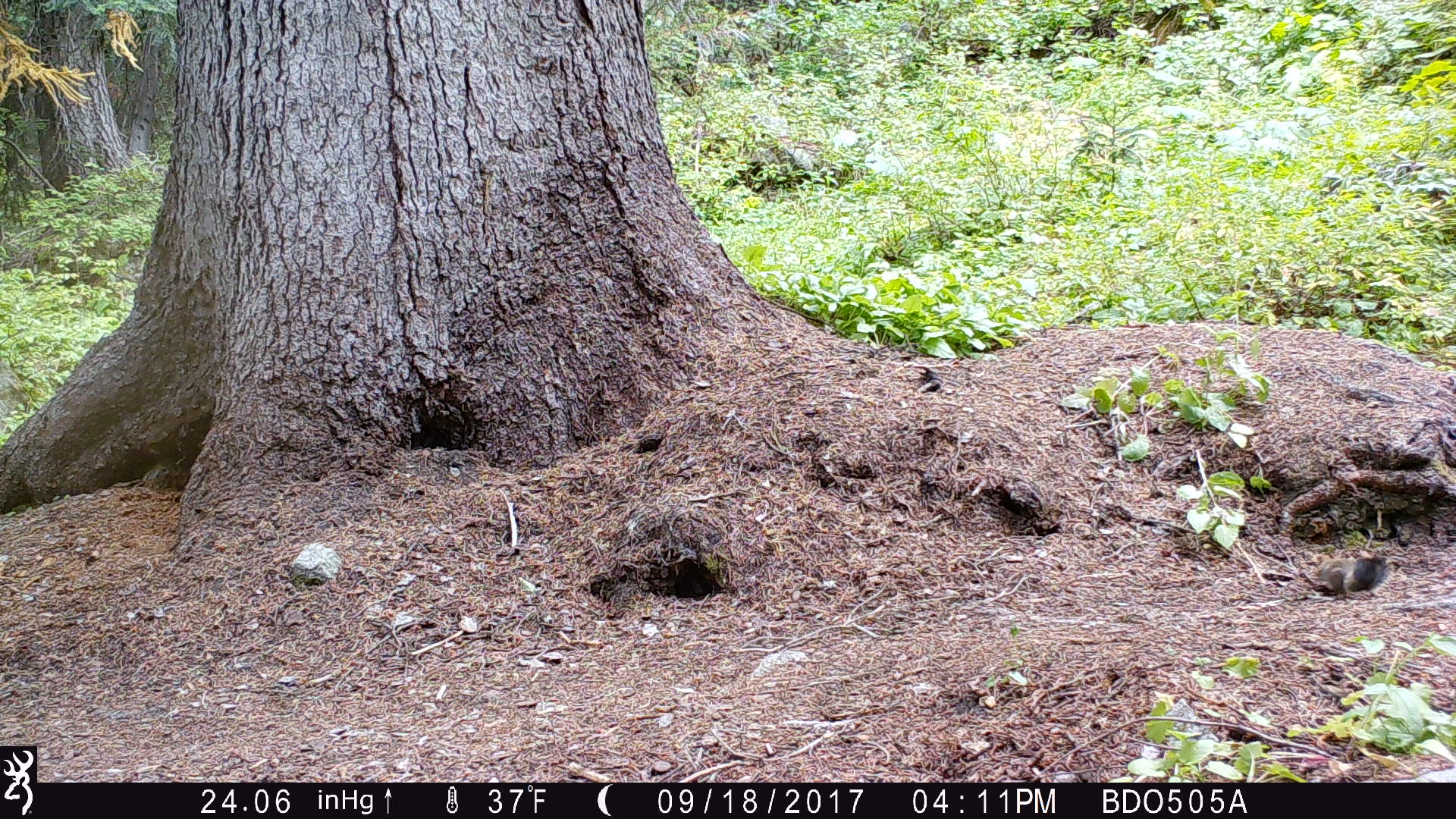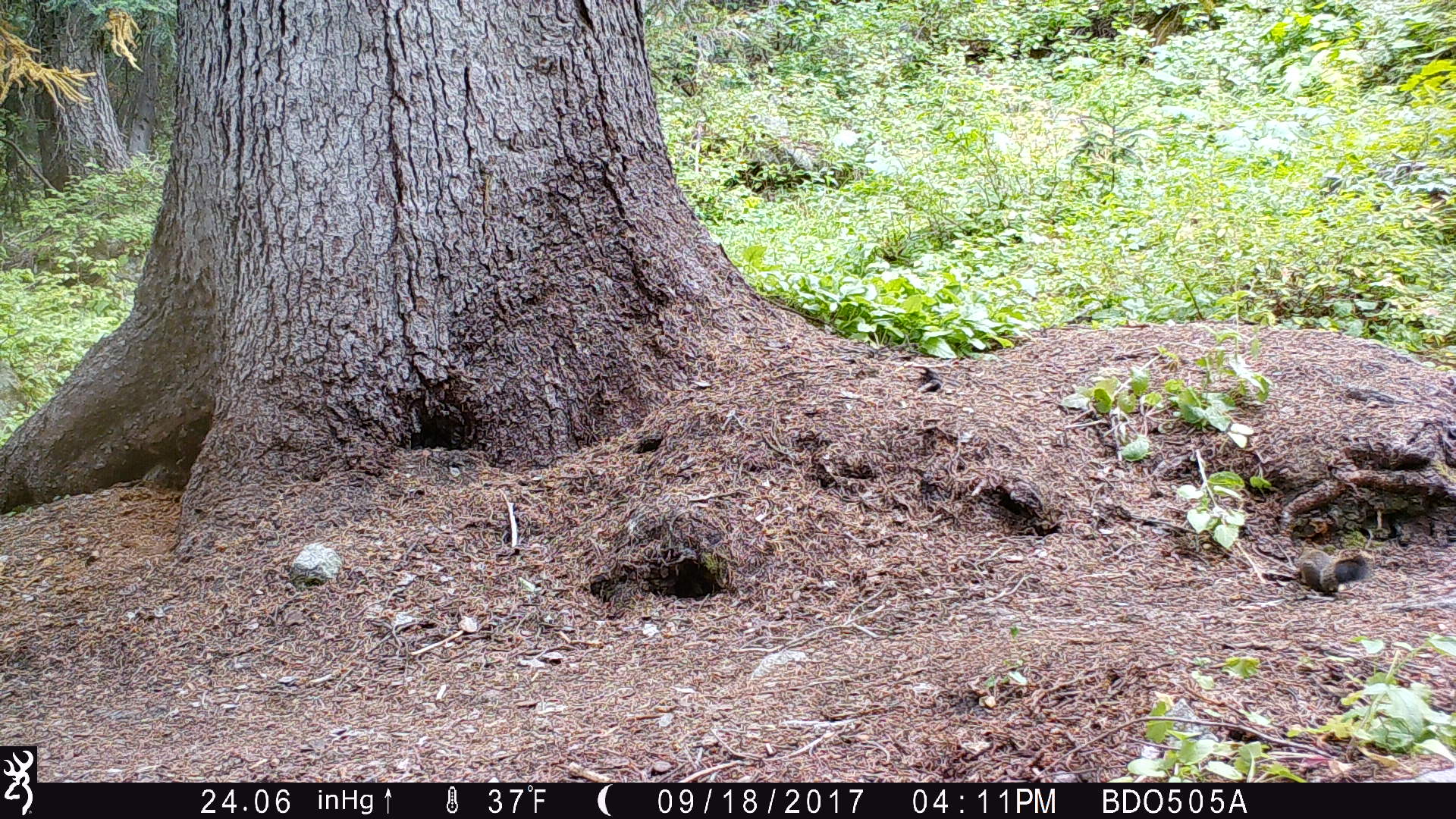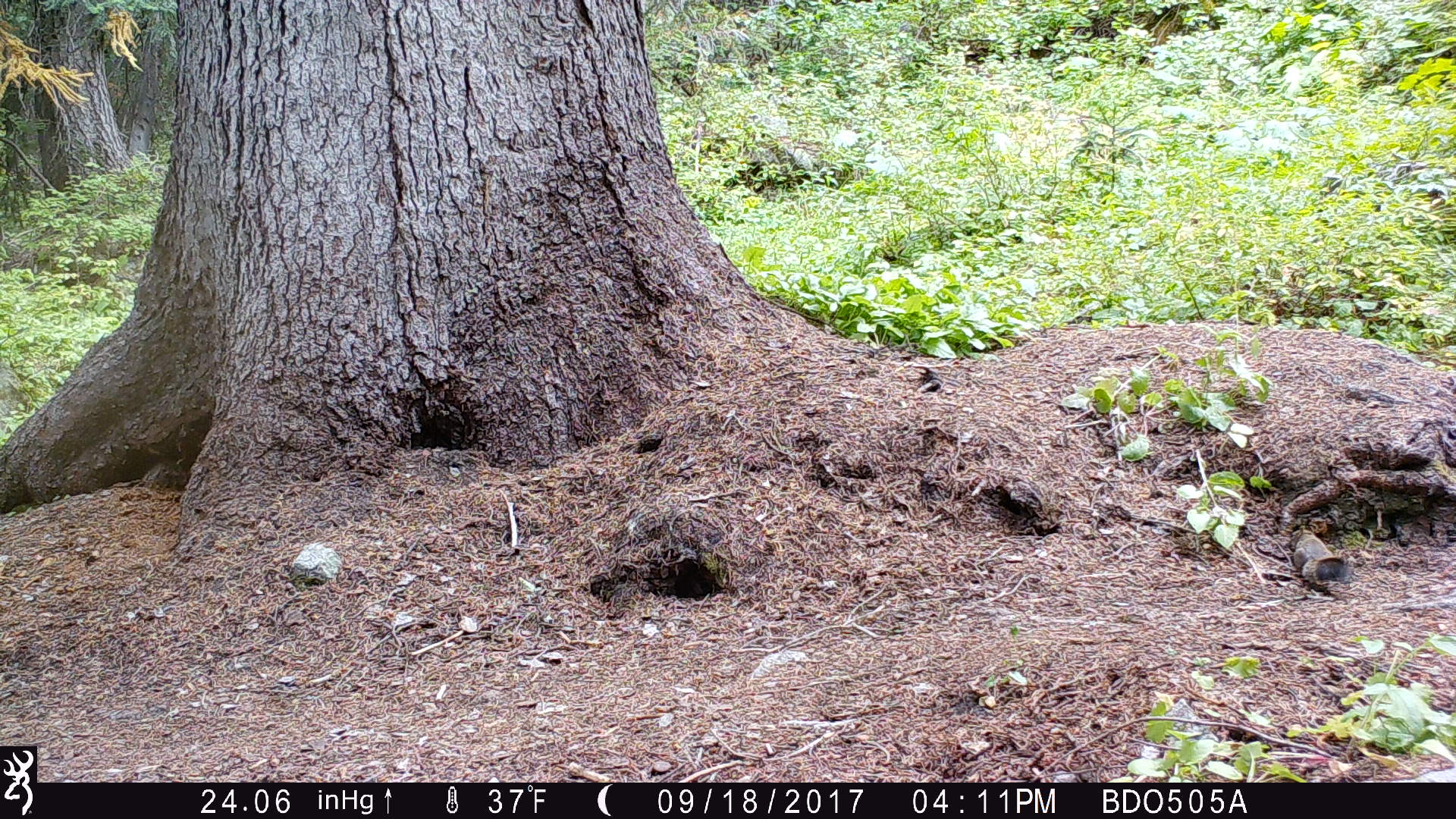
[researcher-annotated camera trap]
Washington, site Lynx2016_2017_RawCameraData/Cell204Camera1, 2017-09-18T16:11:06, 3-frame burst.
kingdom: Animalia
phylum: Chordata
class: Mammalia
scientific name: Mammalia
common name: small mammal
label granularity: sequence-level